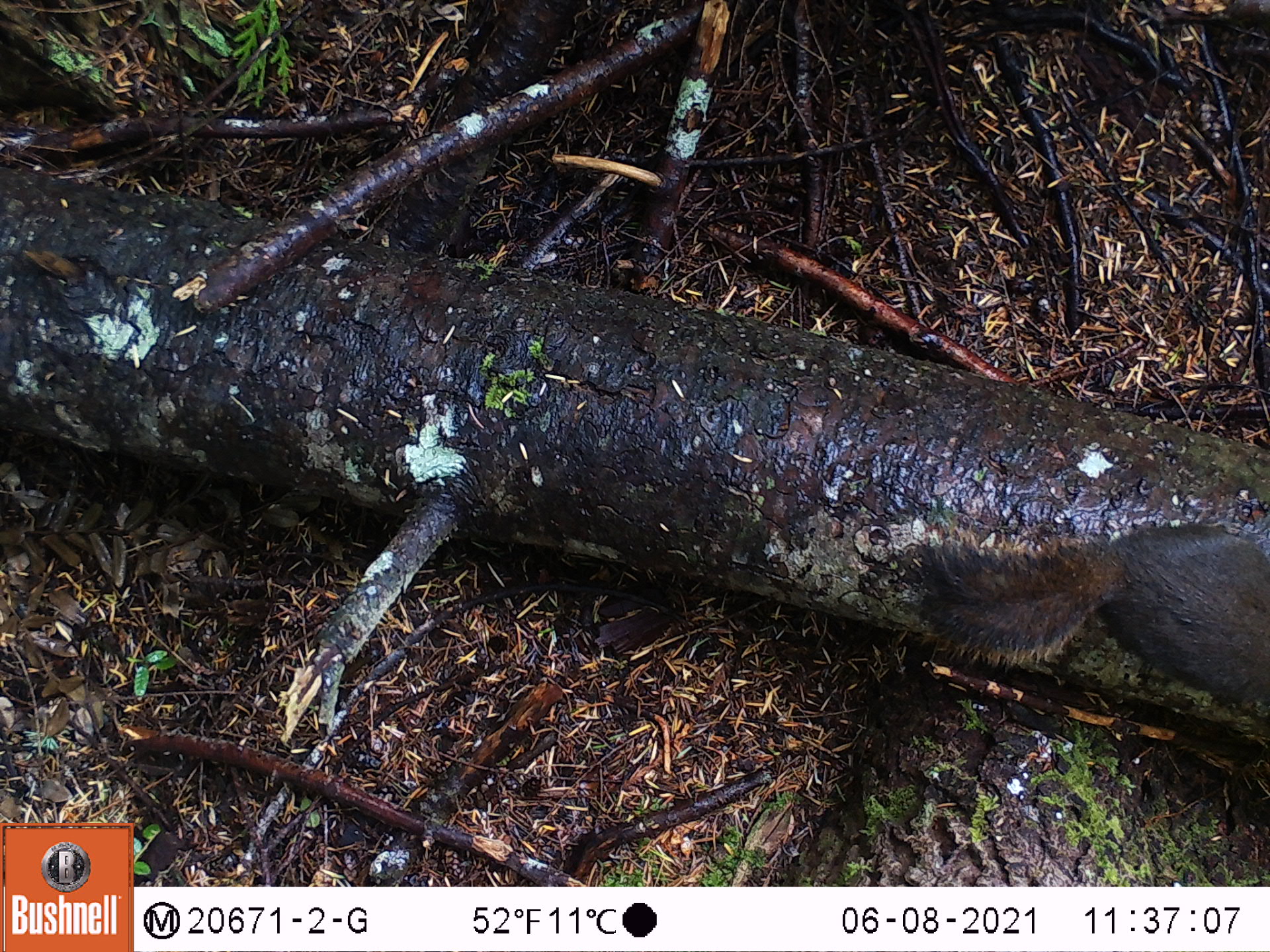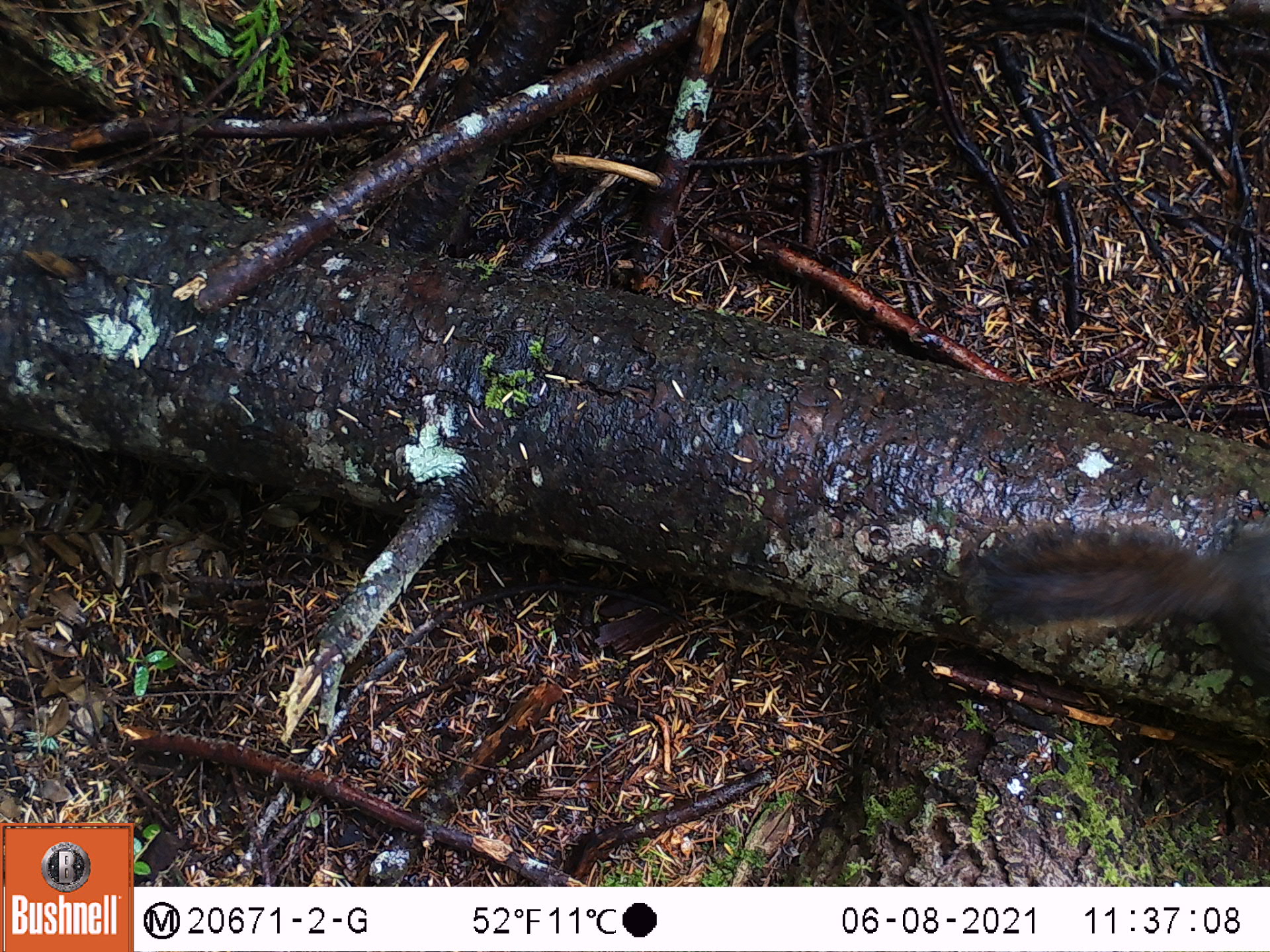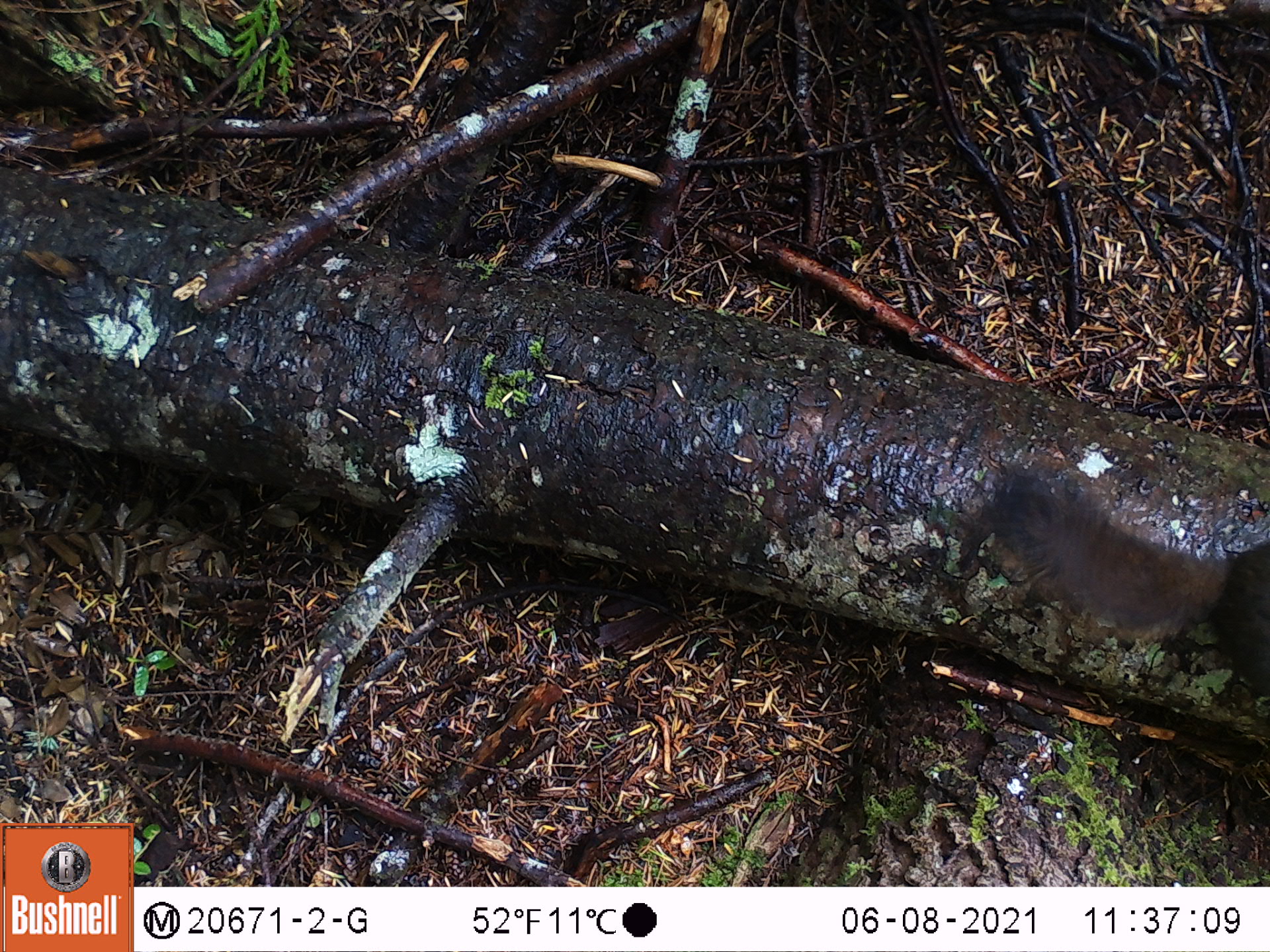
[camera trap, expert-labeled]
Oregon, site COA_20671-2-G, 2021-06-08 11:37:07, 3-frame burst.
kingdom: Animalia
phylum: Chordata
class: Mammalia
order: Rodentia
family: Sciuridae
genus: Tamiasciurus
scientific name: Tamiasciurus douglasii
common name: douglas squirrel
Douglas squirrel (Tamiasciurus douglasii).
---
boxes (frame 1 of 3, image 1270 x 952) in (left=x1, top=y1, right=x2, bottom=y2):
douglas squirrel: (left=869, top=473, right=1266, bottom=746)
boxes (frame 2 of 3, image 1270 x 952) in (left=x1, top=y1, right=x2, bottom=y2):
douglas squirrel: (left=922, top=463, right=1267, bottom=724)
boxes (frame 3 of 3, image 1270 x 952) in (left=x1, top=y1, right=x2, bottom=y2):
douglas squirrel: (left=962, top=420, right=1267, bottom=735)